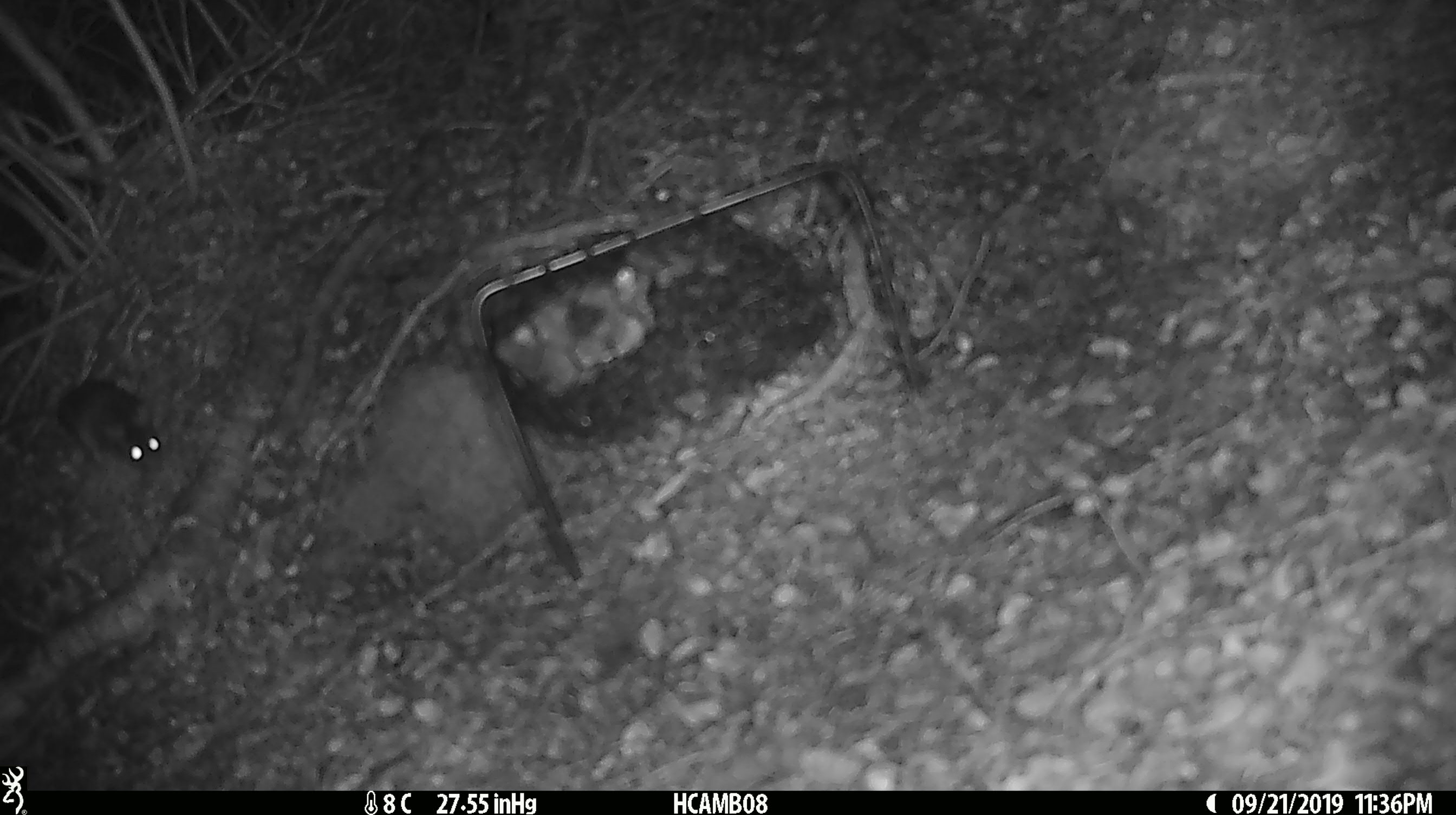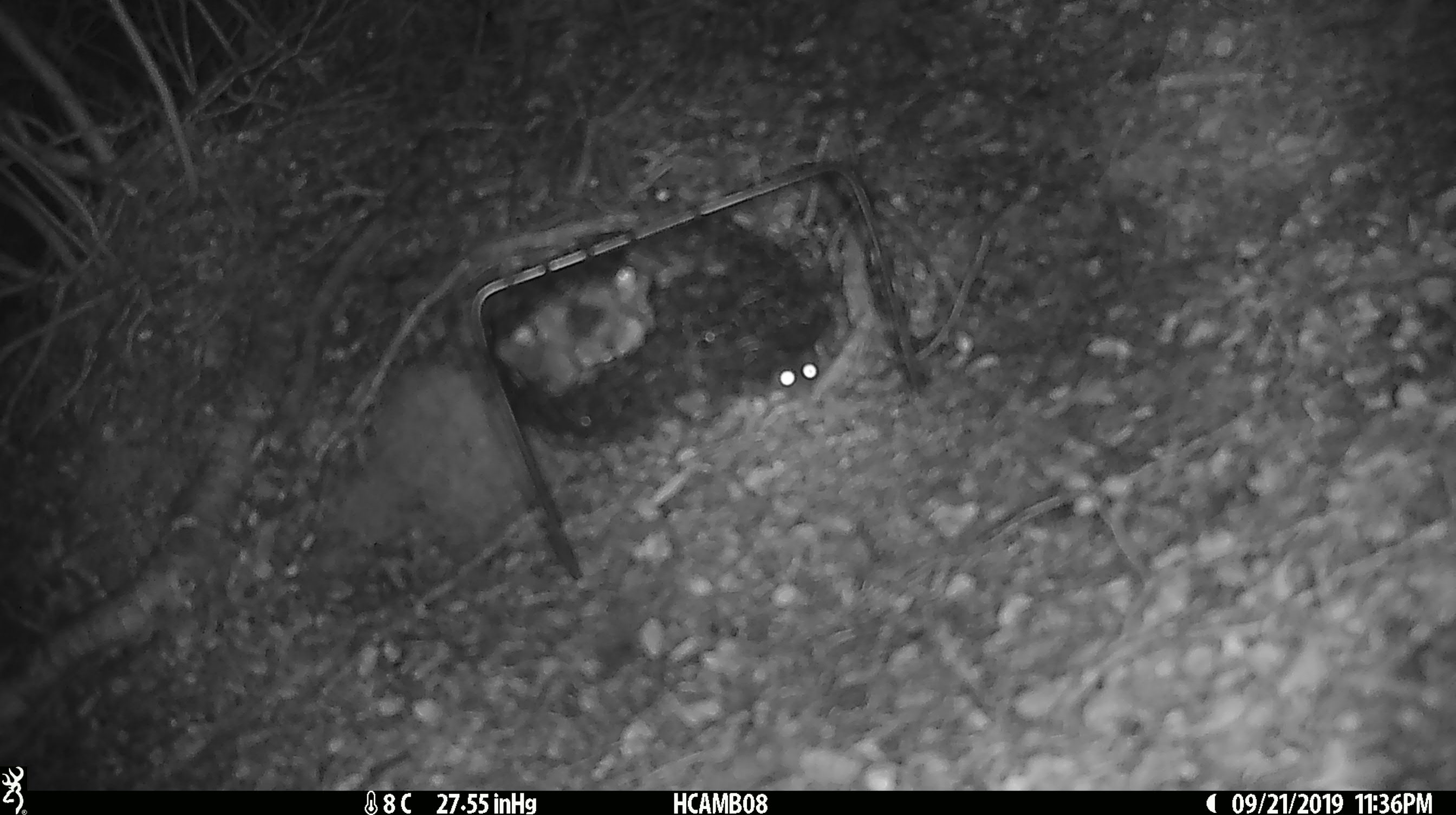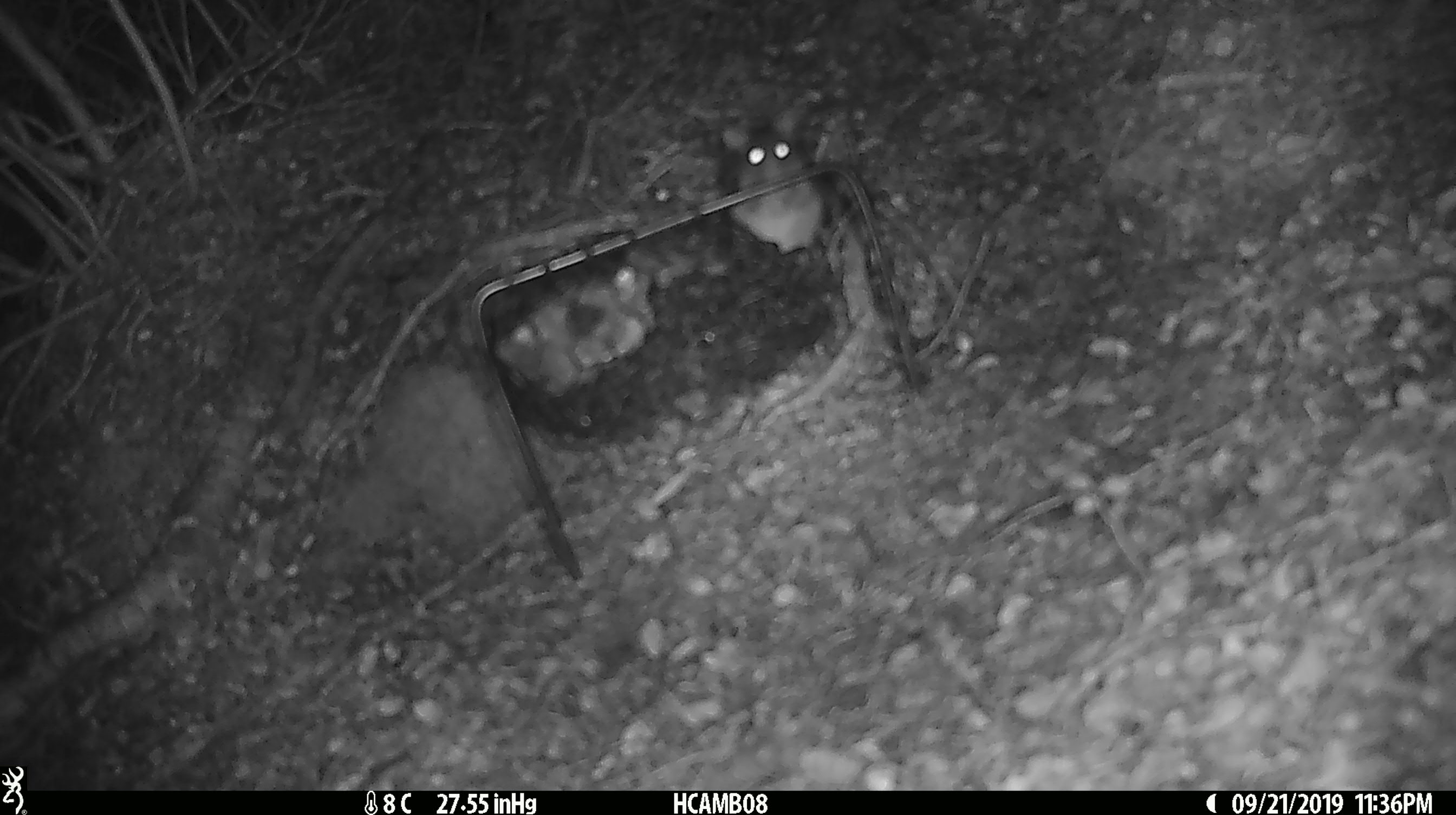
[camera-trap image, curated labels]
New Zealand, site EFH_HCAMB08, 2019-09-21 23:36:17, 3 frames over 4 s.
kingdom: Animalia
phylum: Chordata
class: Mammalia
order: Rodentia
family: Muridae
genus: Mus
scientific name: Mus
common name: mouse